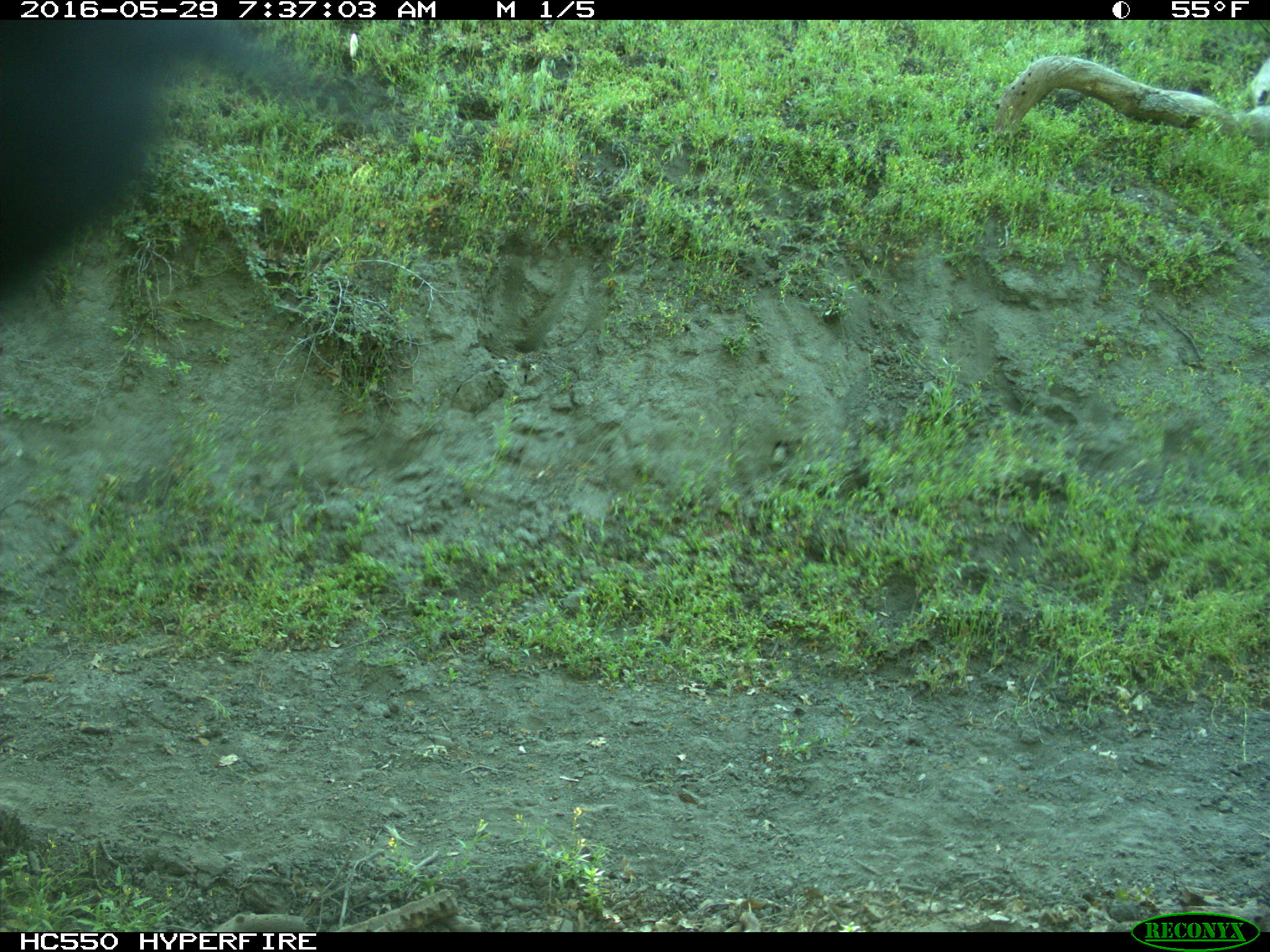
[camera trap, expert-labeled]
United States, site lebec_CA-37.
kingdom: Animalia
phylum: Chordata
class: Mammalia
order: Artiodactyla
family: Bovidae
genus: Bos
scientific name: Bos taurus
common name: domestic cow